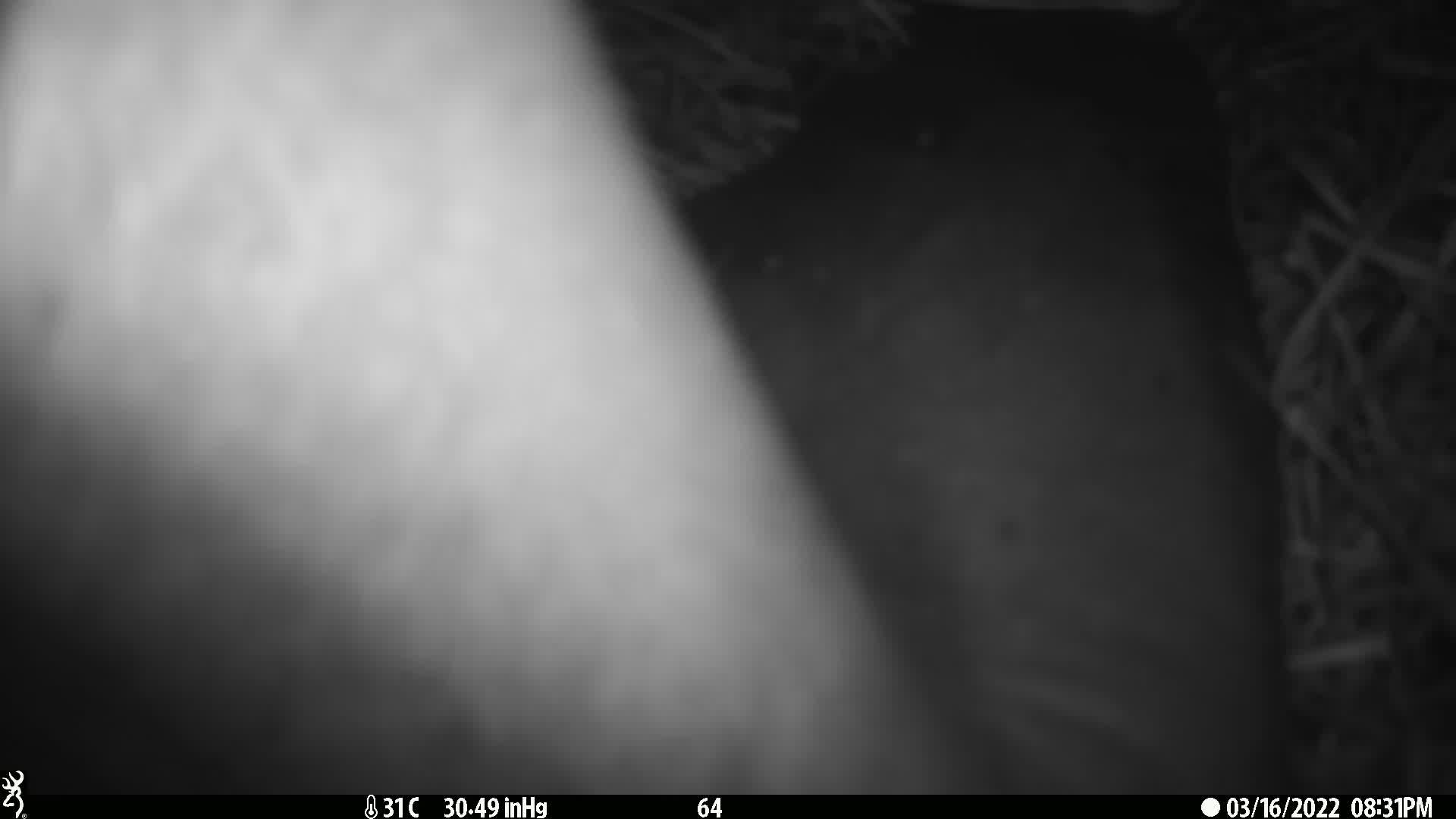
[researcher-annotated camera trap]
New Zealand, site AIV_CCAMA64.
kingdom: Animalia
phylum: Chordata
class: Mammalia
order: Carnivora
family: Otariidae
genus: Phocarctos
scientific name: Phocarctos hookeri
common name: new zealand sea lion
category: sealion